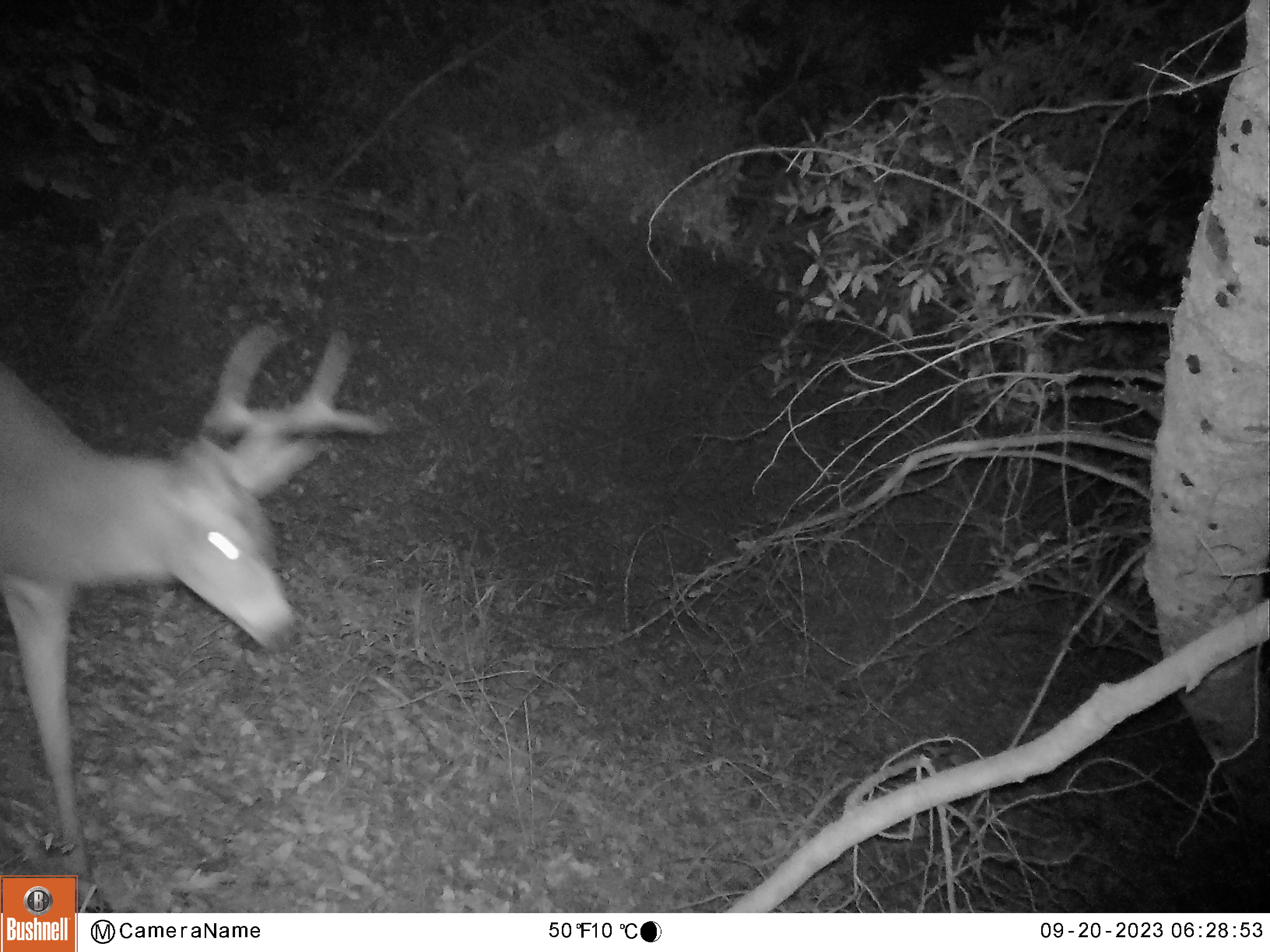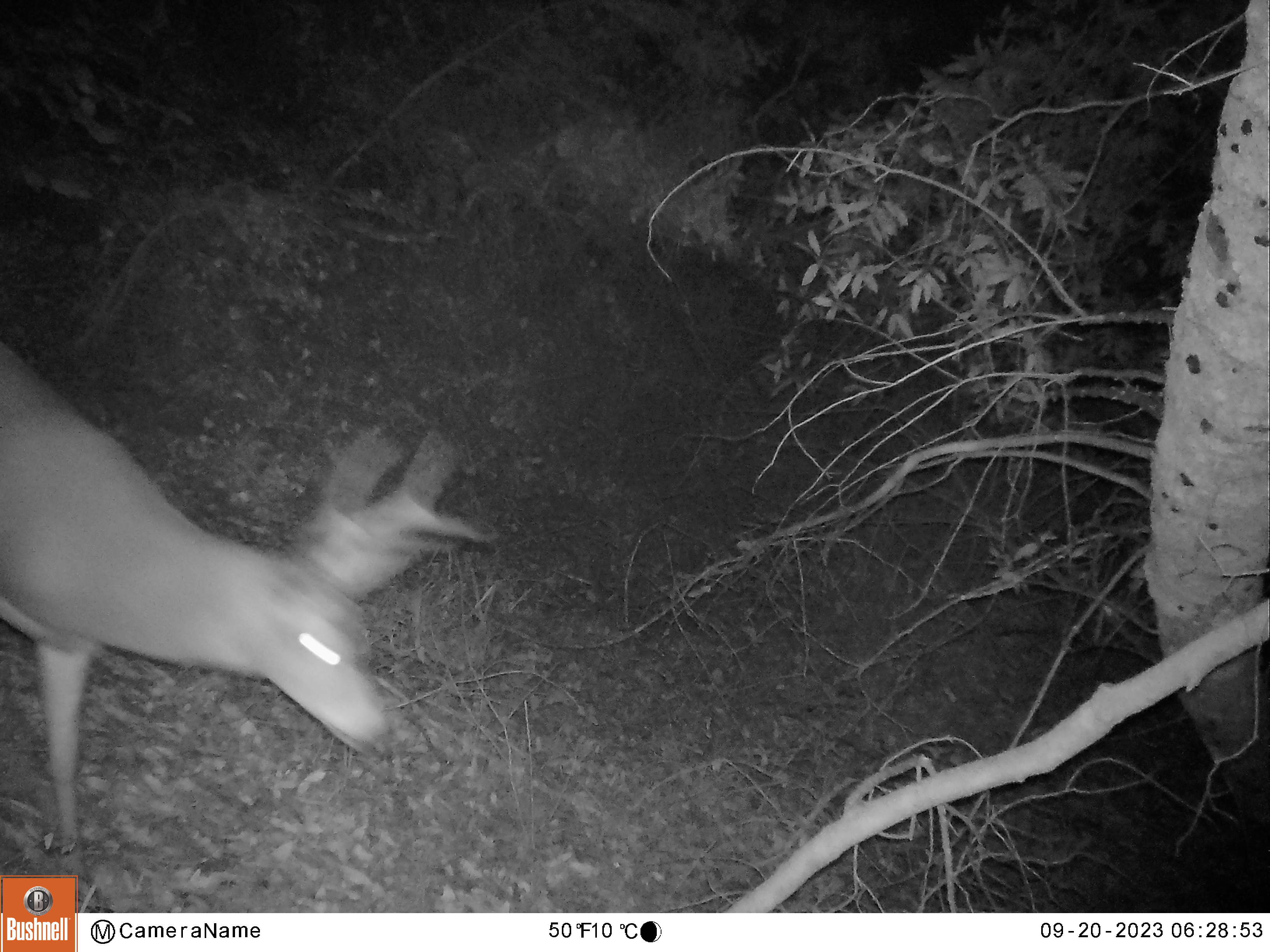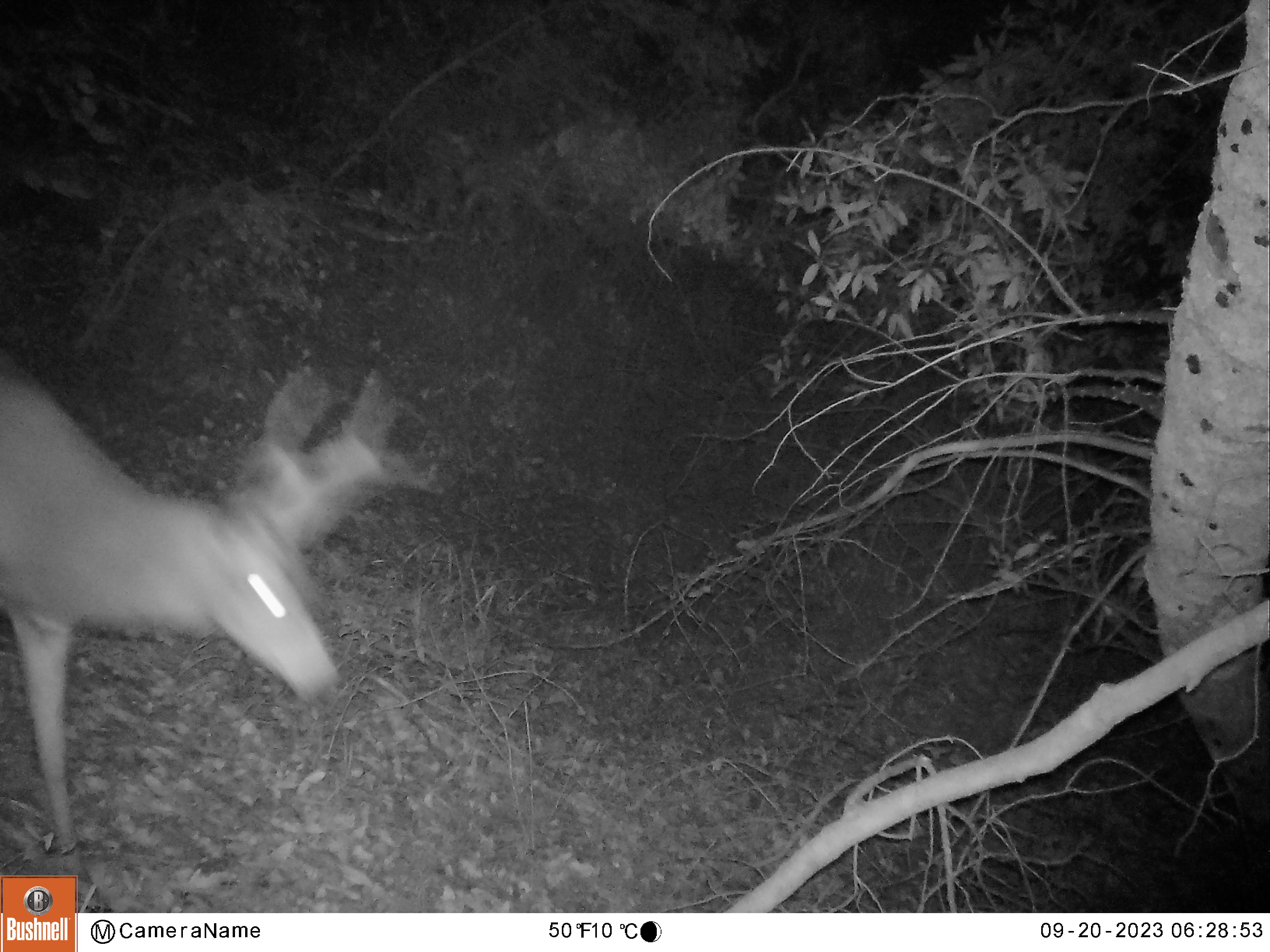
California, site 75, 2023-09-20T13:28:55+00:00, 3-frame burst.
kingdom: Animalia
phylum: Chordata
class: Mammalia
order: Artiodactyla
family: Cervidae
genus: Odocoileus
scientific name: Odocoileus hemionus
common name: mule deer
Mule deer (Odocoileus hemionus).